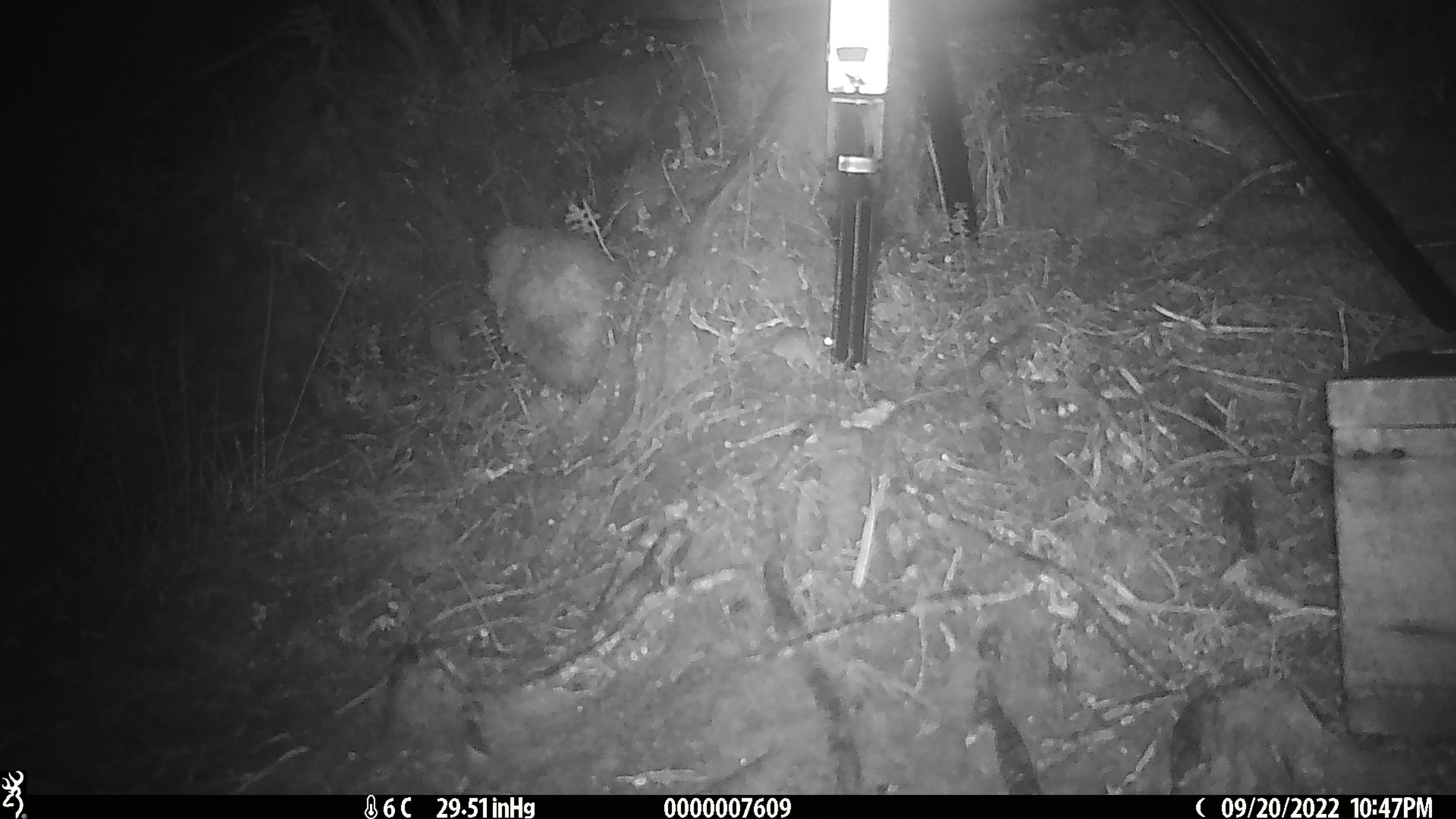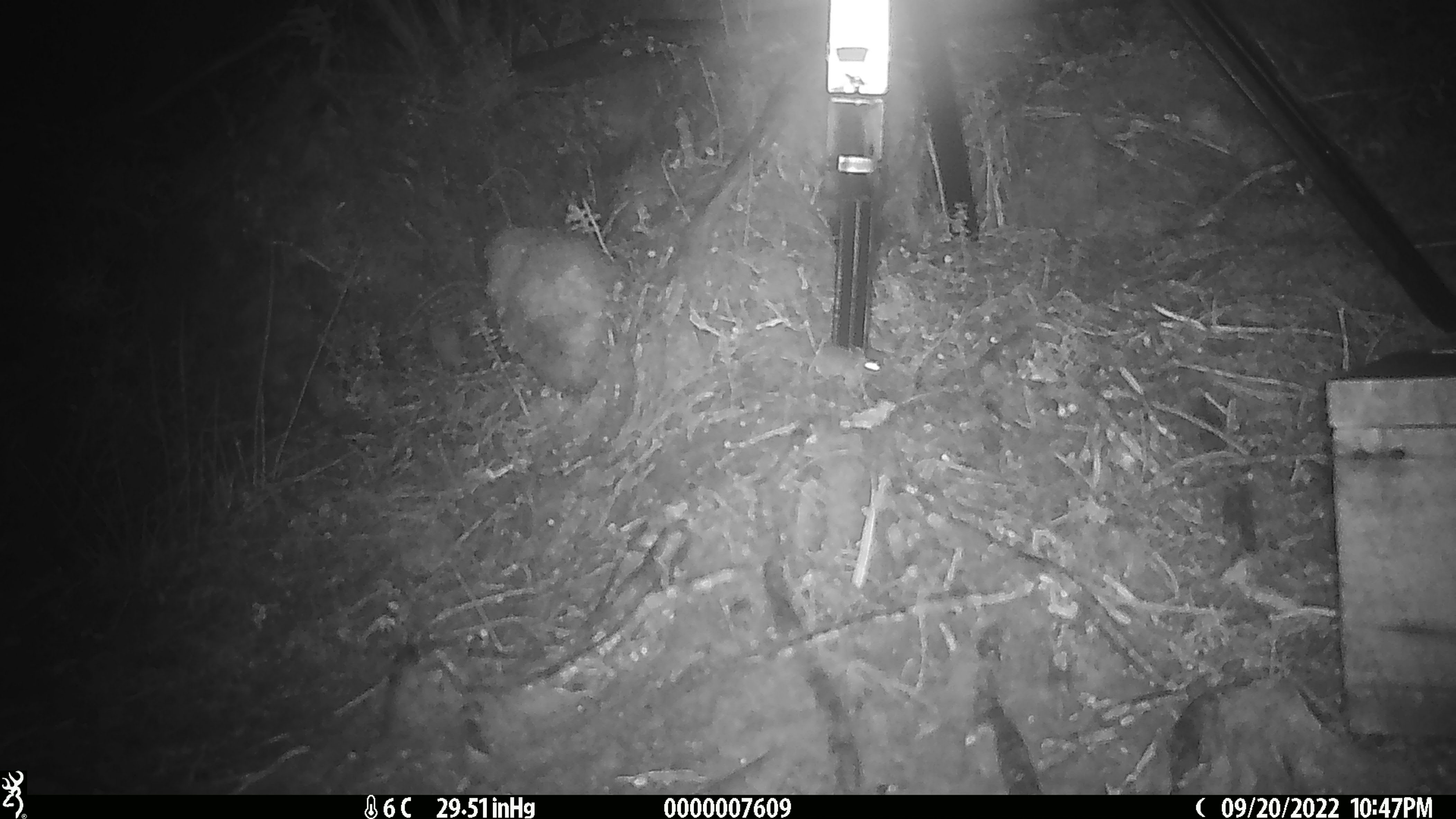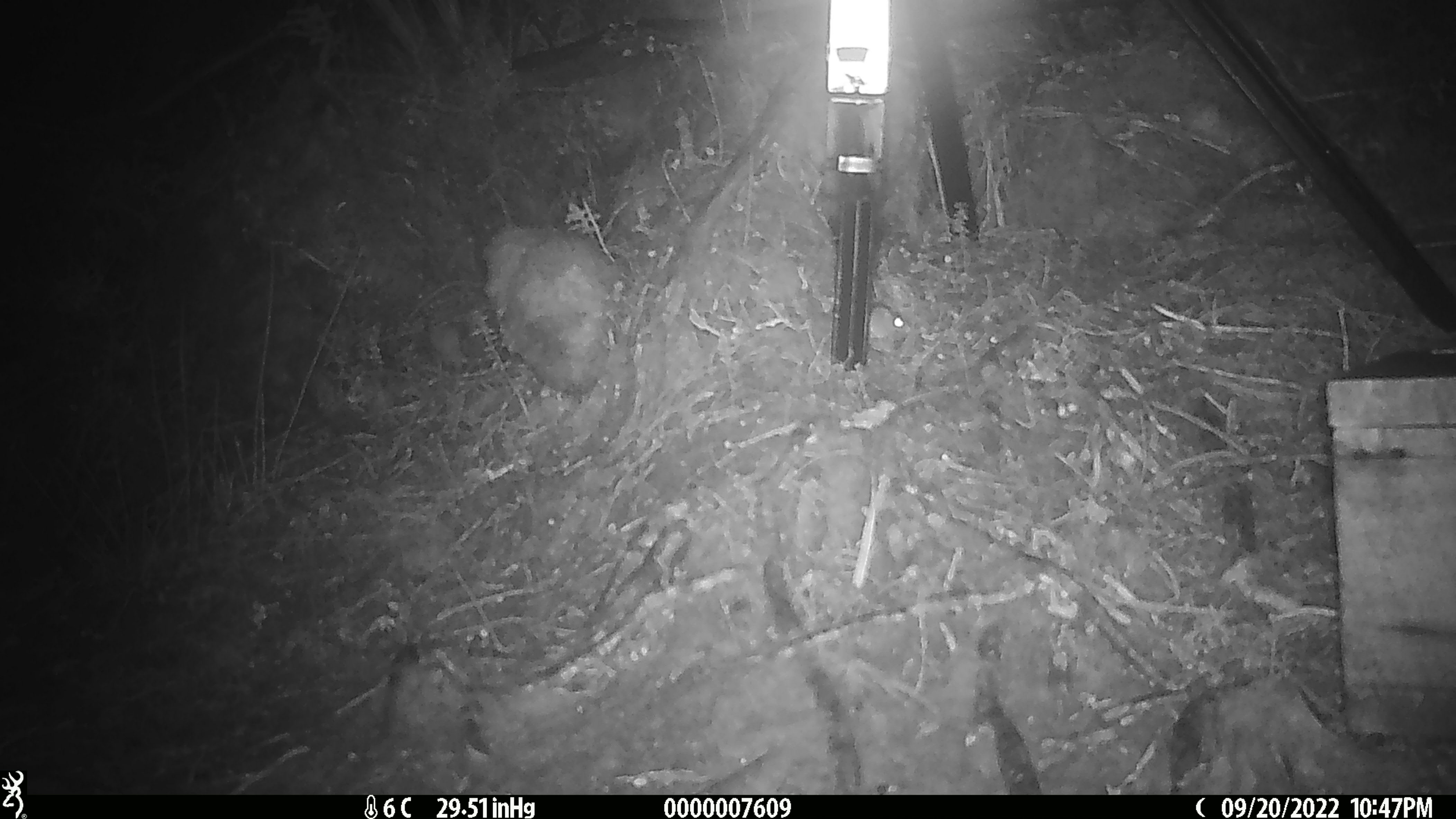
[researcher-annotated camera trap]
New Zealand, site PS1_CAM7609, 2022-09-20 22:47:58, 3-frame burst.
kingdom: Animalia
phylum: Chordata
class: Mammalia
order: Rodentia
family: Muridae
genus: Mus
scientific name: Mus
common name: mouse